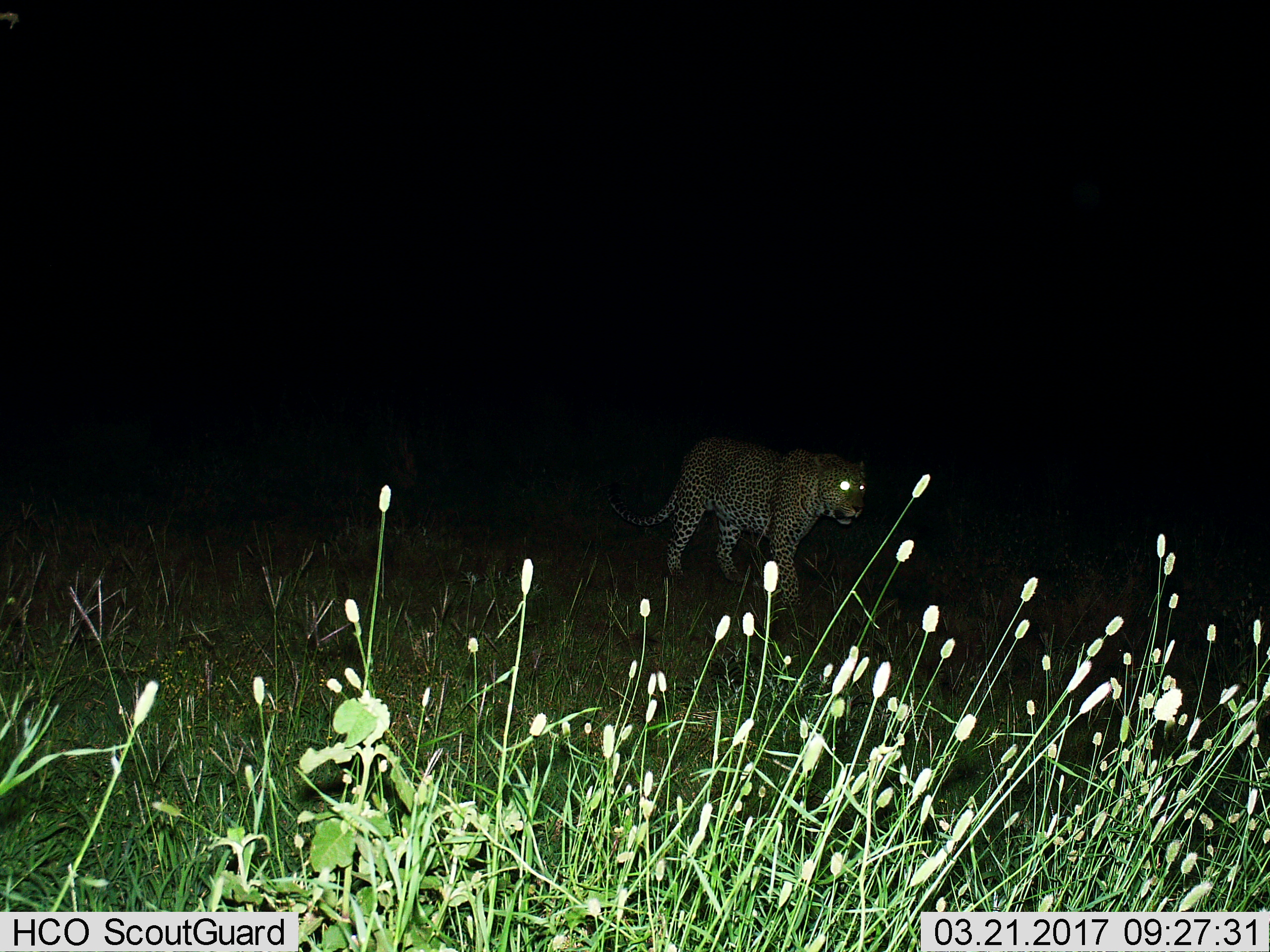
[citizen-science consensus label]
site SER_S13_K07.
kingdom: Animalia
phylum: Chordata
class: Mammalia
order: Carnivora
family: Felidae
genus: Panthera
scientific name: Panthera pardus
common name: leopard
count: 1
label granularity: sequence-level